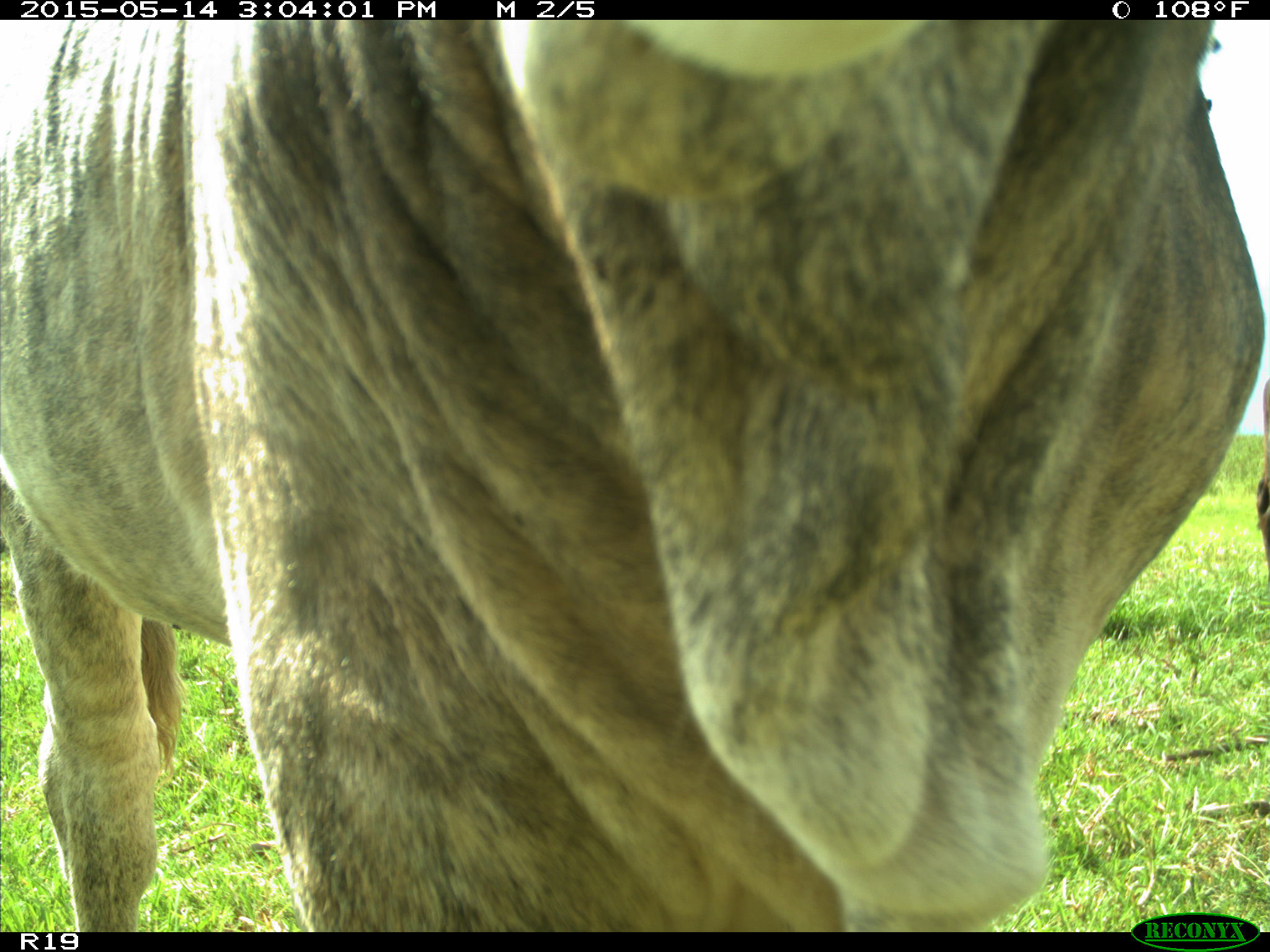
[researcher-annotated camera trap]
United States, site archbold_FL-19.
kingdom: Animalia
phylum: Chordata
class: Mammalia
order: Artiodactyla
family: Bovidae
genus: Bos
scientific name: Bos taurus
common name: domestic cow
Bos taurus (domestic cow).